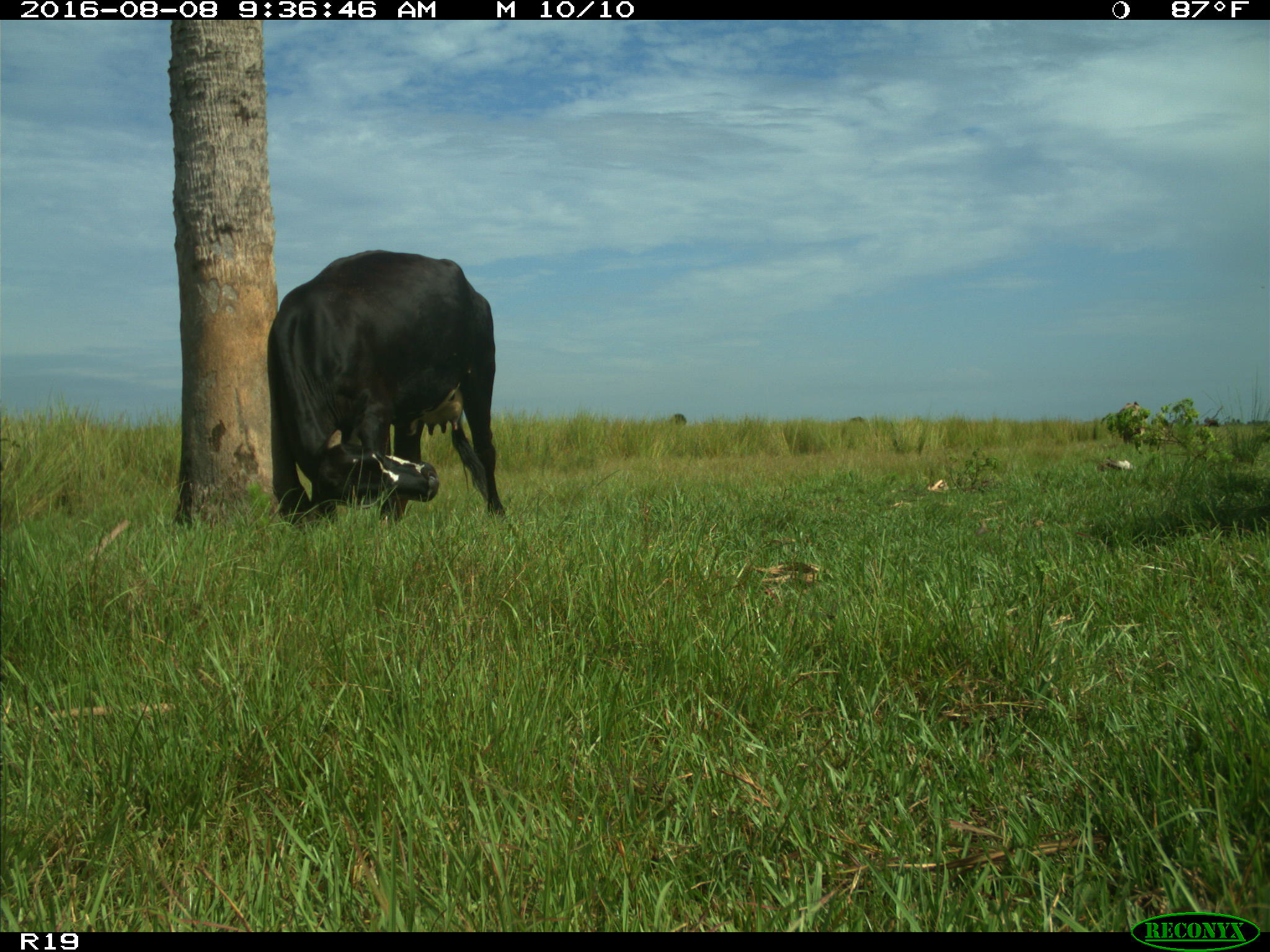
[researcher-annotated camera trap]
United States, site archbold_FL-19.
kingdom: Animalia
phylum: Chordata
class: Mammalia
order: Artiodactyla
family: Bovidae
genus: Bos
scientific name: Bos taurus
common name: domestic cow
Bos taurus (domestic cow).